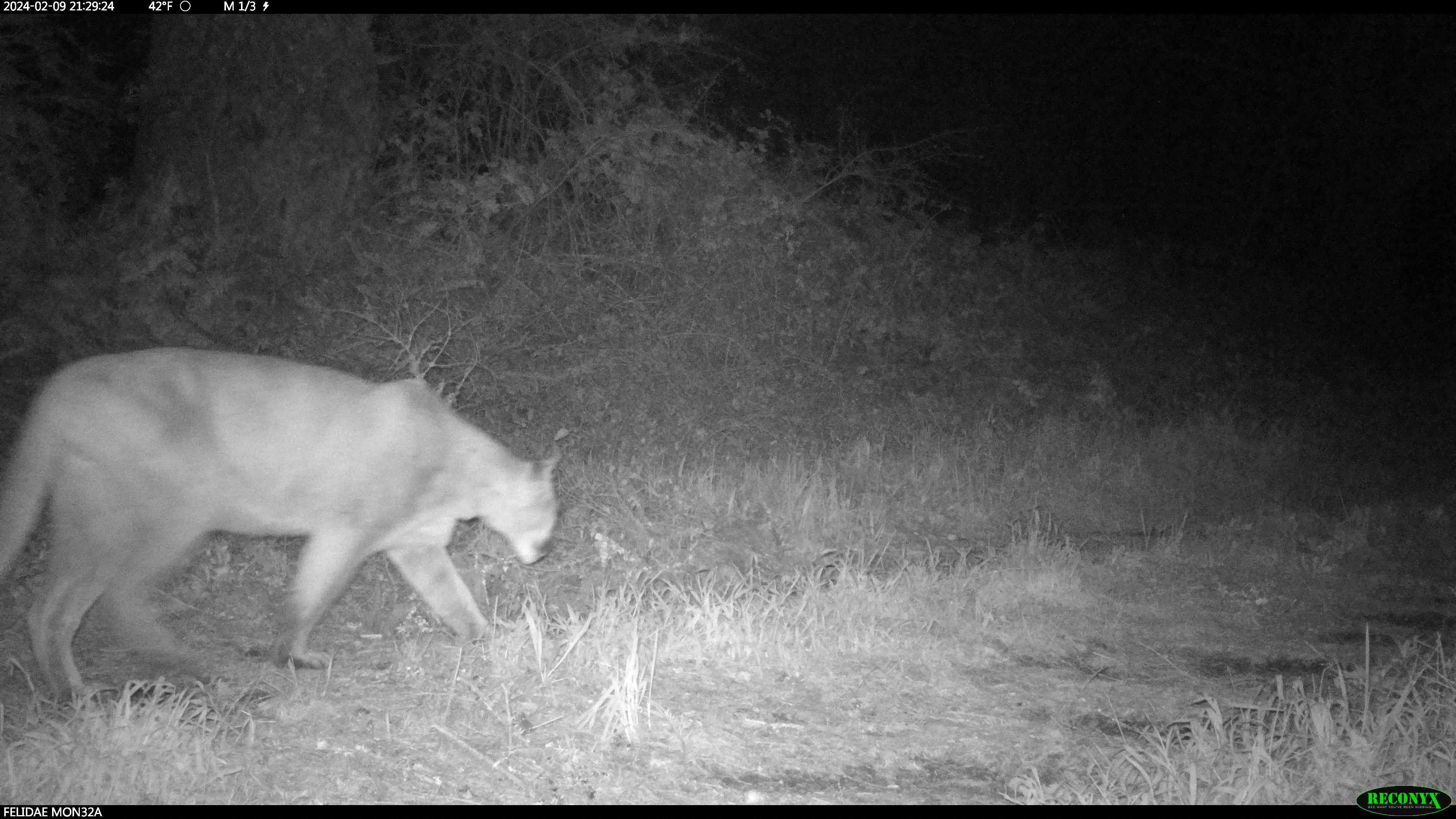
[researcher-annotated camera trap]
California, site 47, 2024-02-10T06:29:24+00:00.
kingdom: Animalia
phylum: Chordata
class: Mammalia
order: Carnivora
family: Felidae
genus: Puma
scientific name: Puma concolor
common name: puma